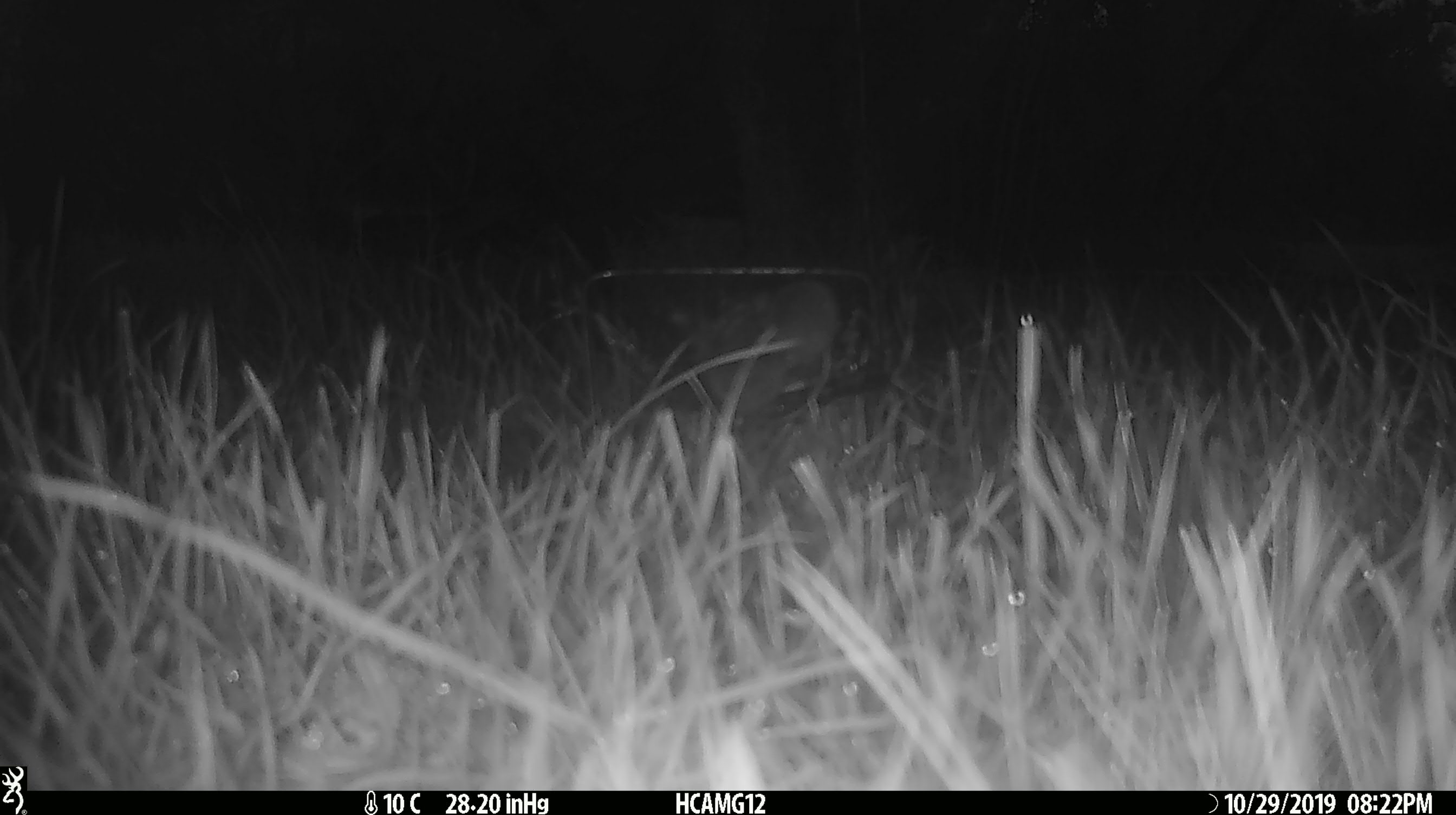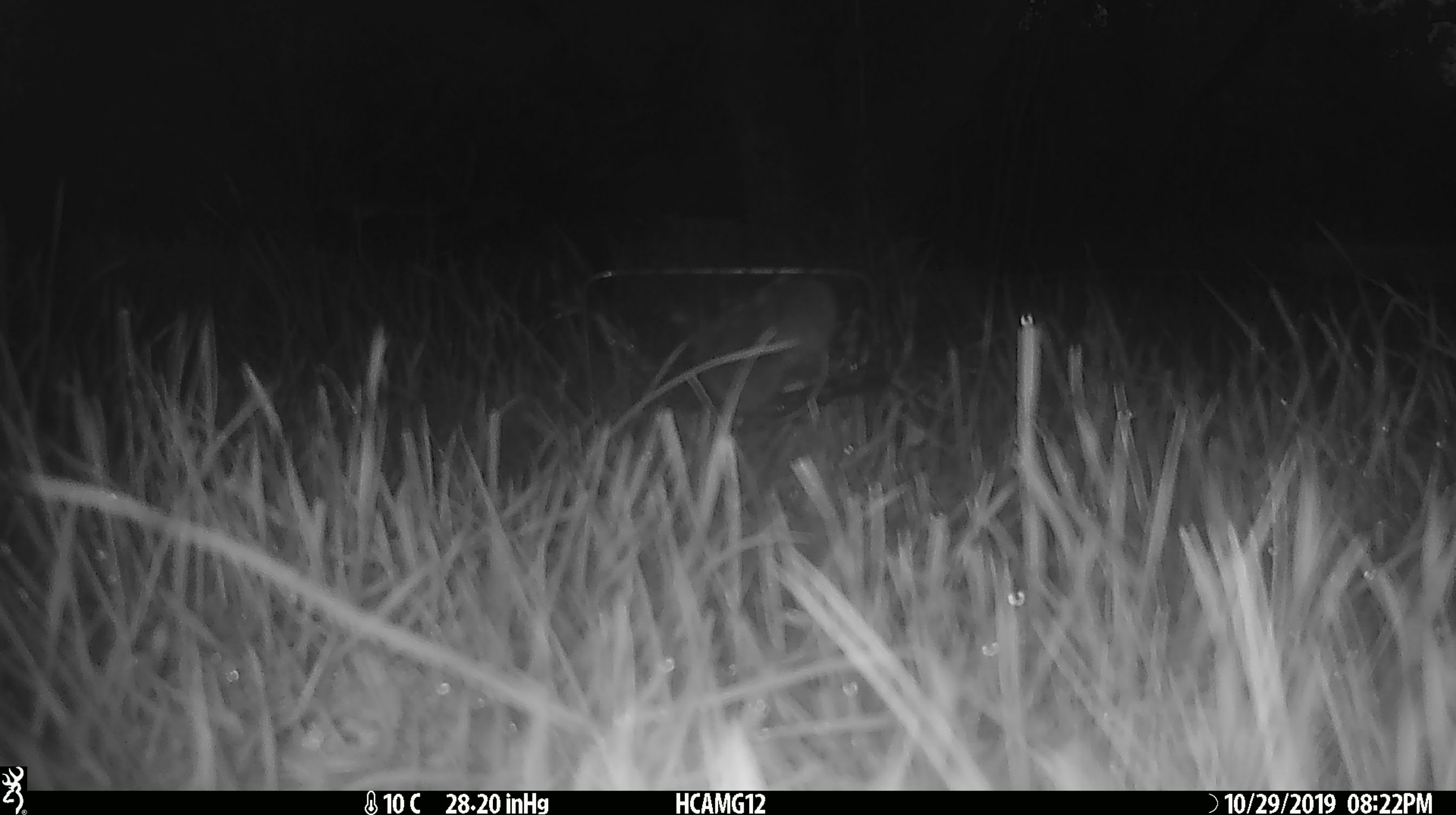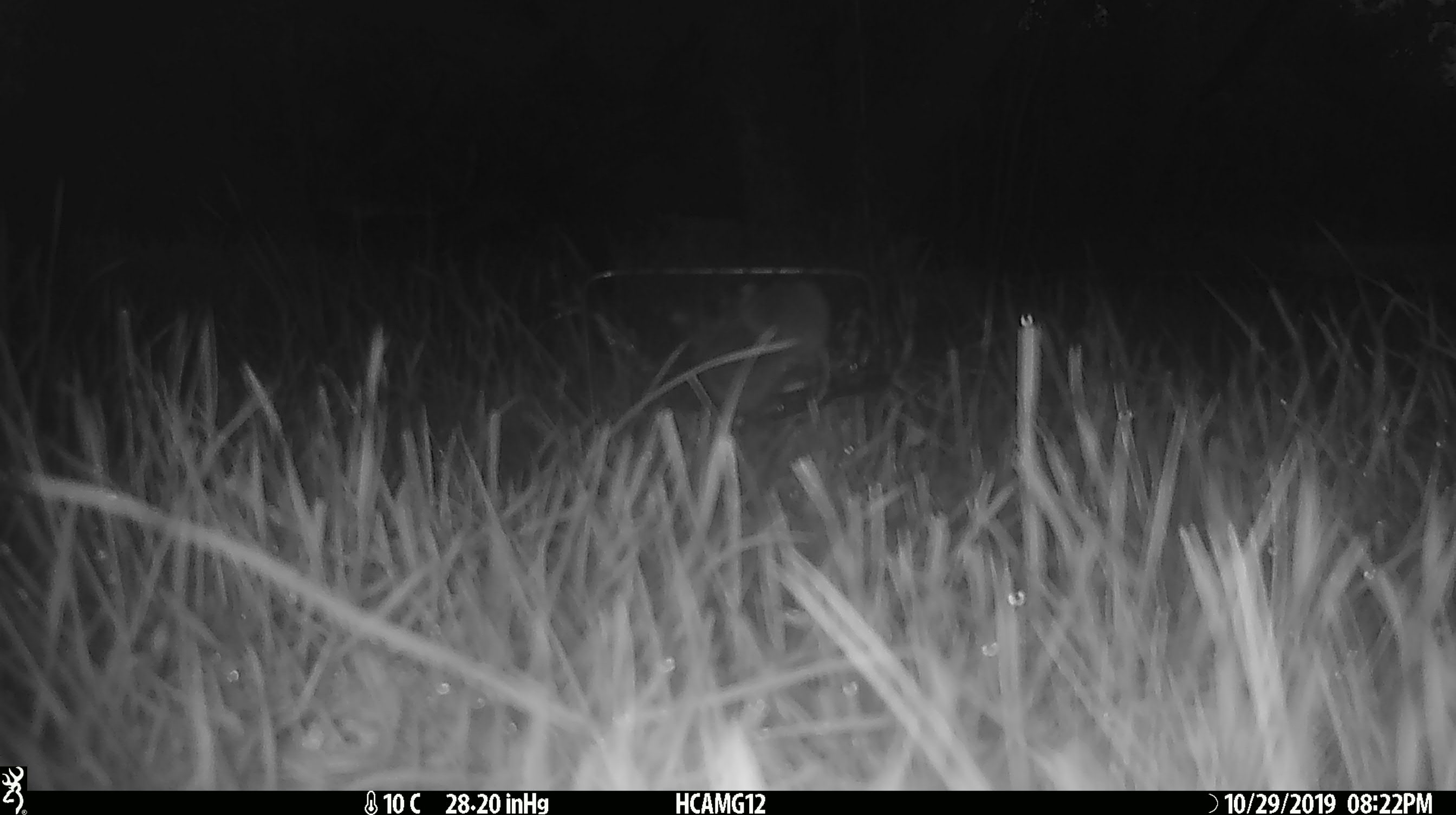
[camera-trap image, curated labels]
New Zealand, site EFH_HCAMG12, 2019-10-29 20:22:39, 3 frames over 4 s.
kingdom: Animalia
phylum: Chordata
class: Mammalia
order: Rodentia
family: Muridae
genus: Mus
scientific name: Mus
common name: mouse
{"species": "mouse (Mus)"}